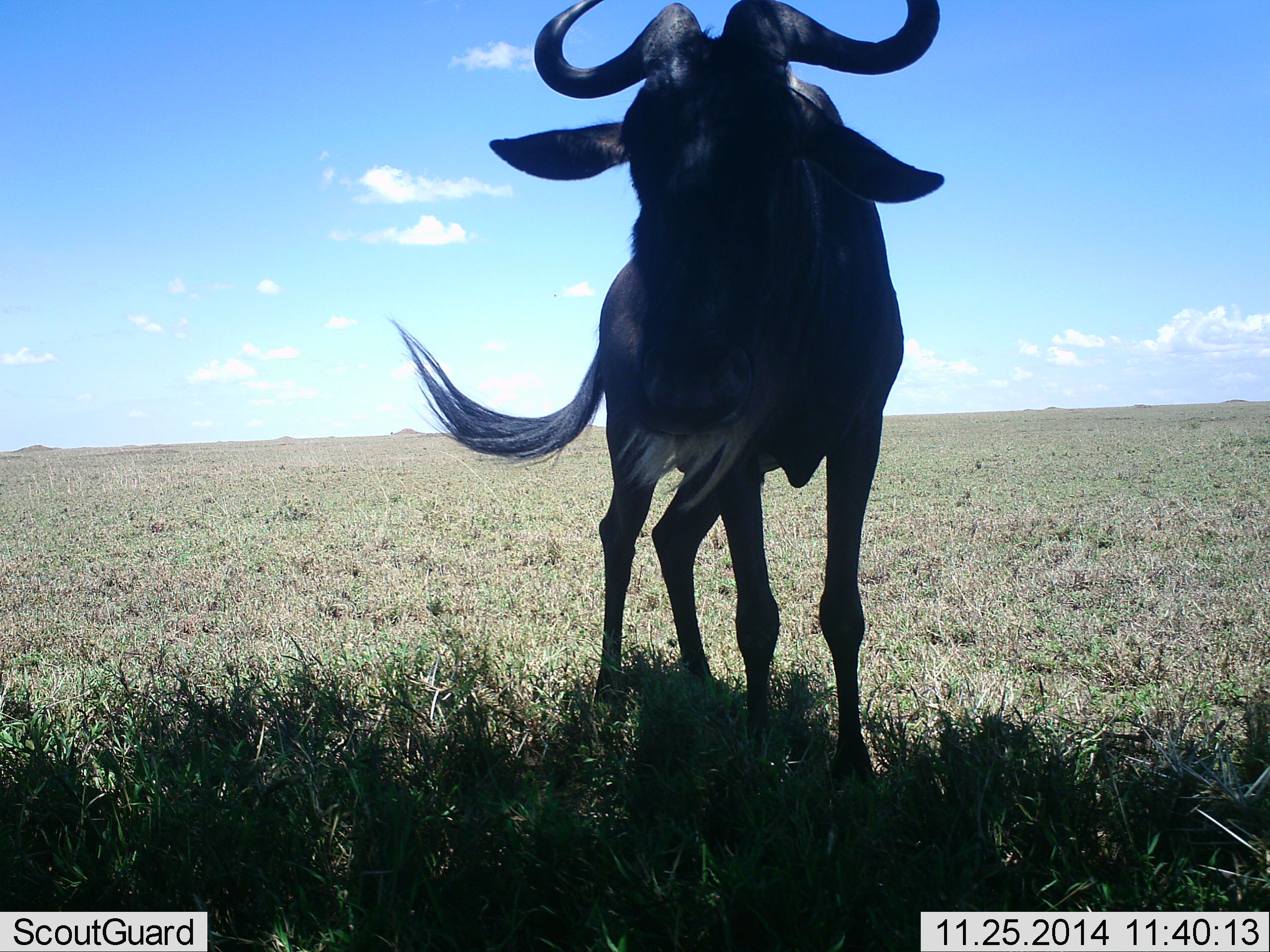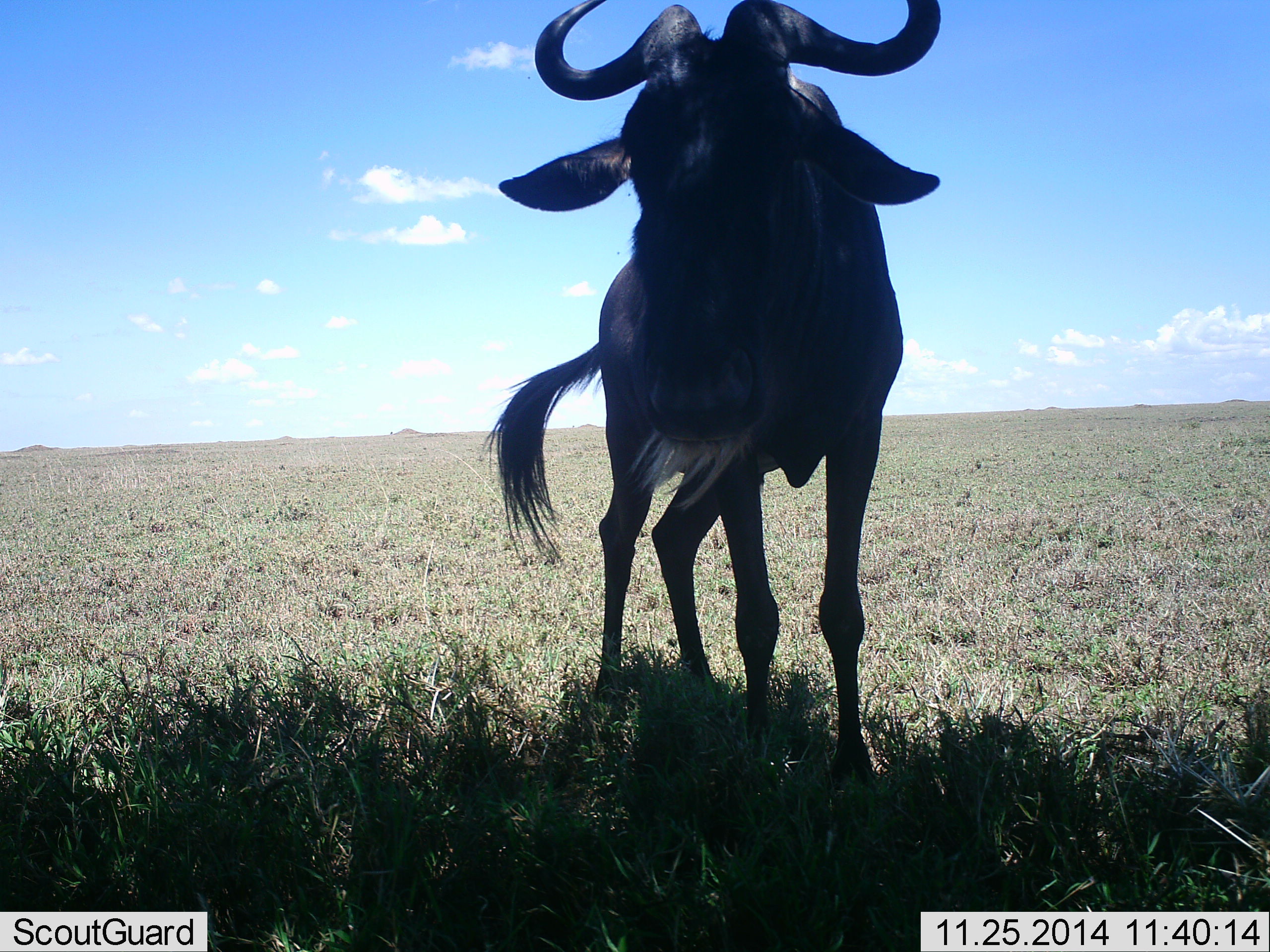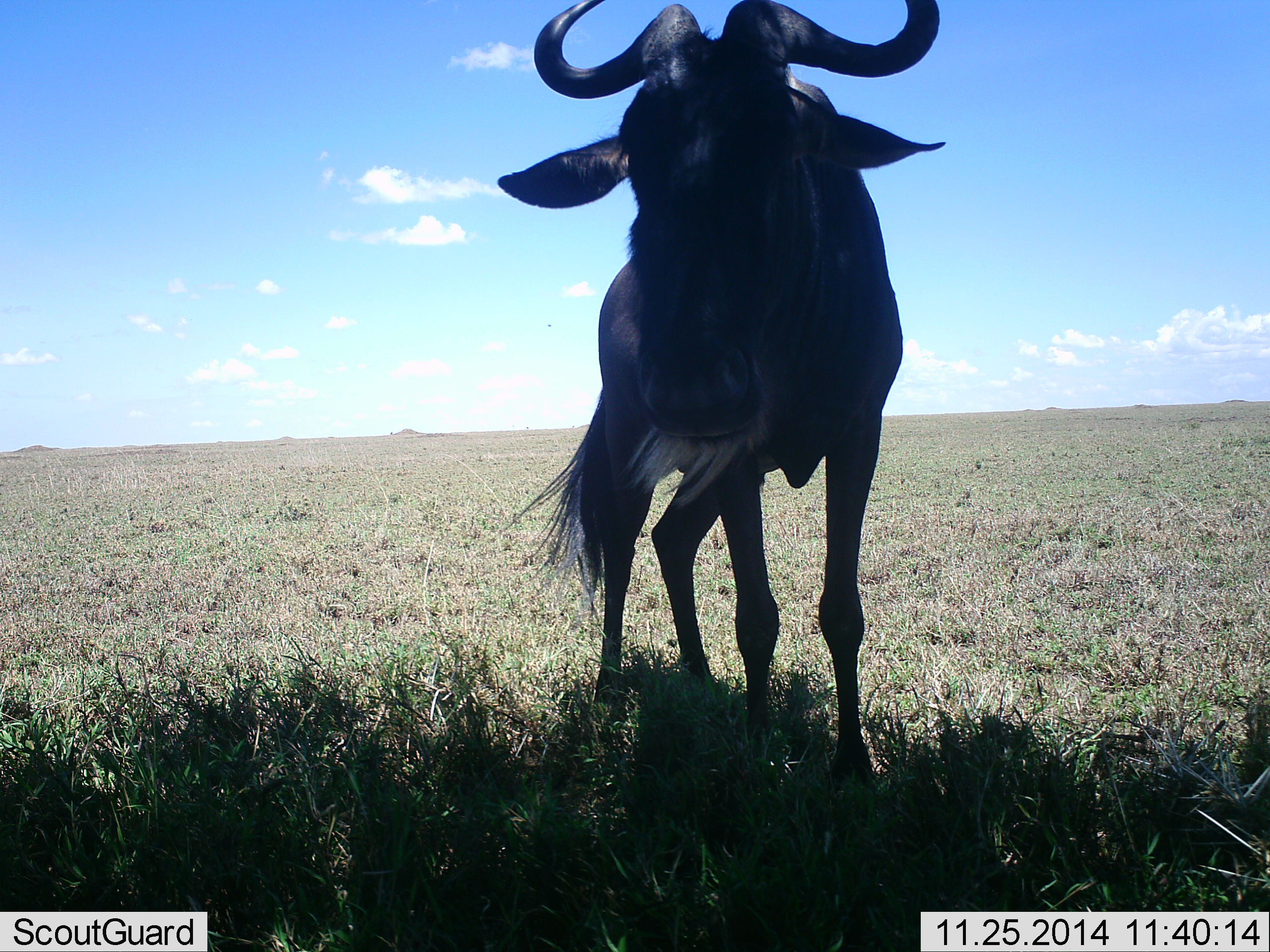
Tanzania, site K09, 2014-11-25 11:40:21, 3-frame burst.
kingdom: Animalia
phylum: Chordata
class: Mammalia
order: Artiodactyla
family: Bovidae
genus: Connochaetes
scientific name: Connochaetes taurinus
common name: blue wildebeest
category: wildebeest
Wildebeest (blue wildebeest) (Connochaetes taurinus), count 1. Behavior (volunteer vote fractions): standing 100%, resting 0%, moving 0%, interacting 0%. Young present (vote fraction): 0%. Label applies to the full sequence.